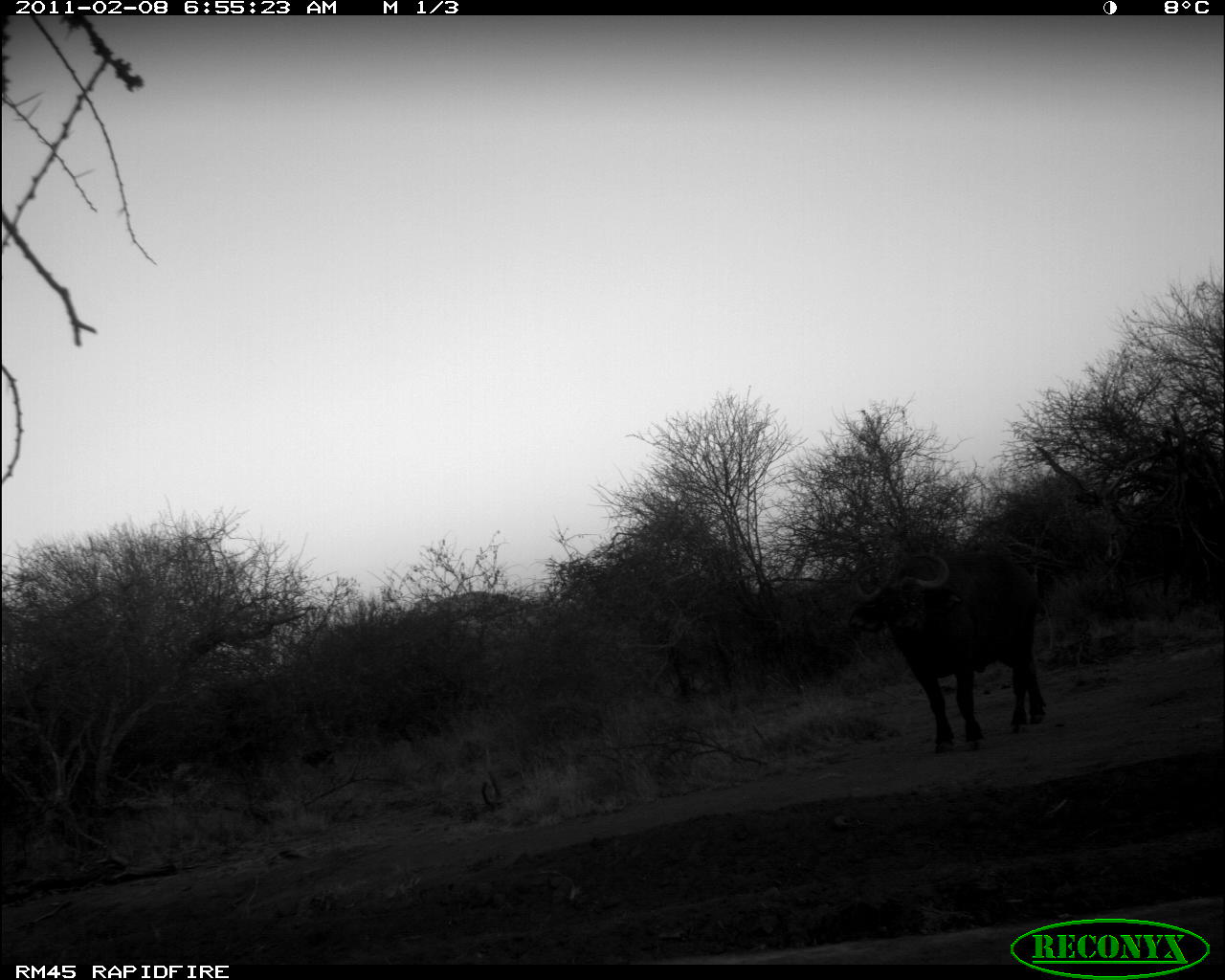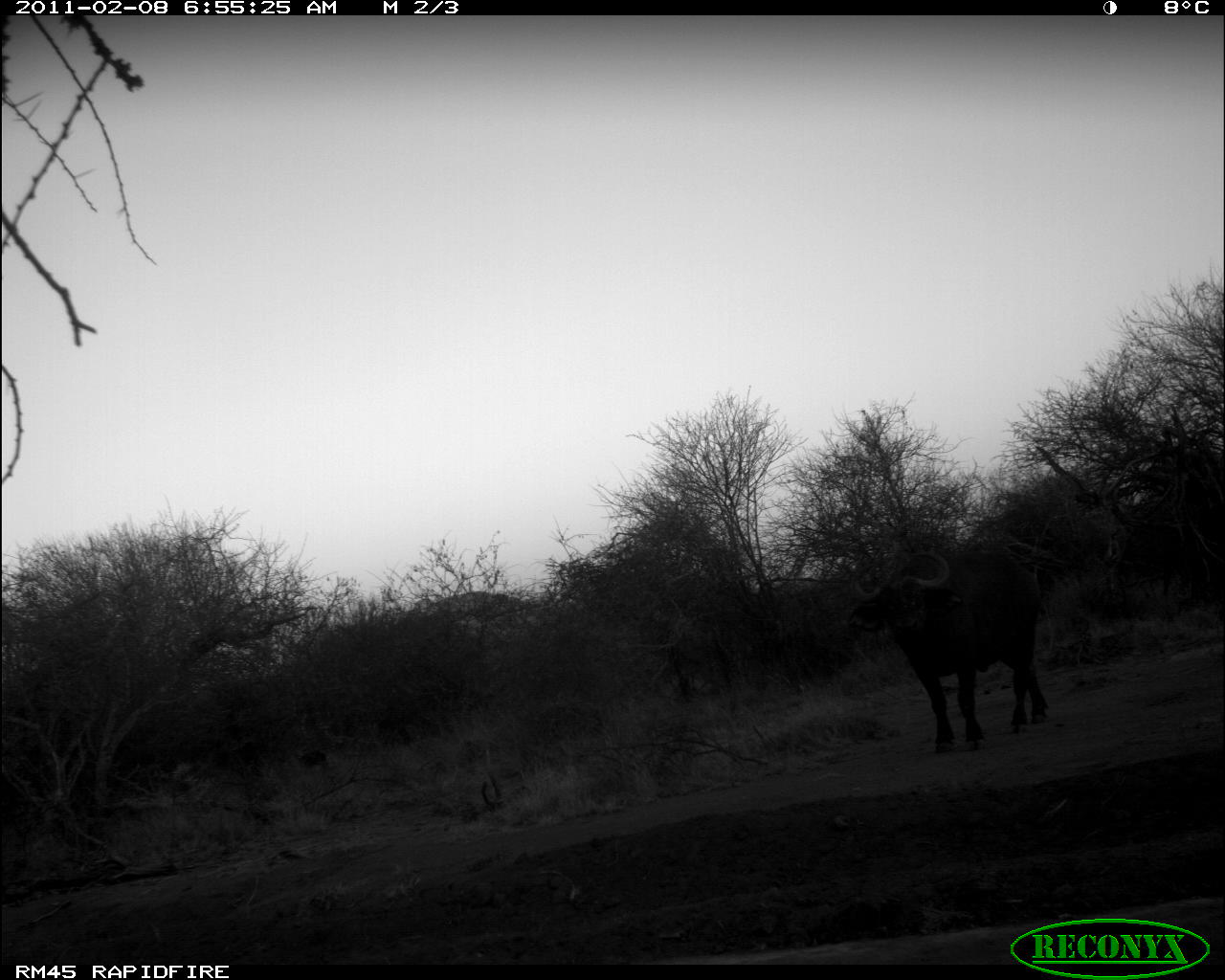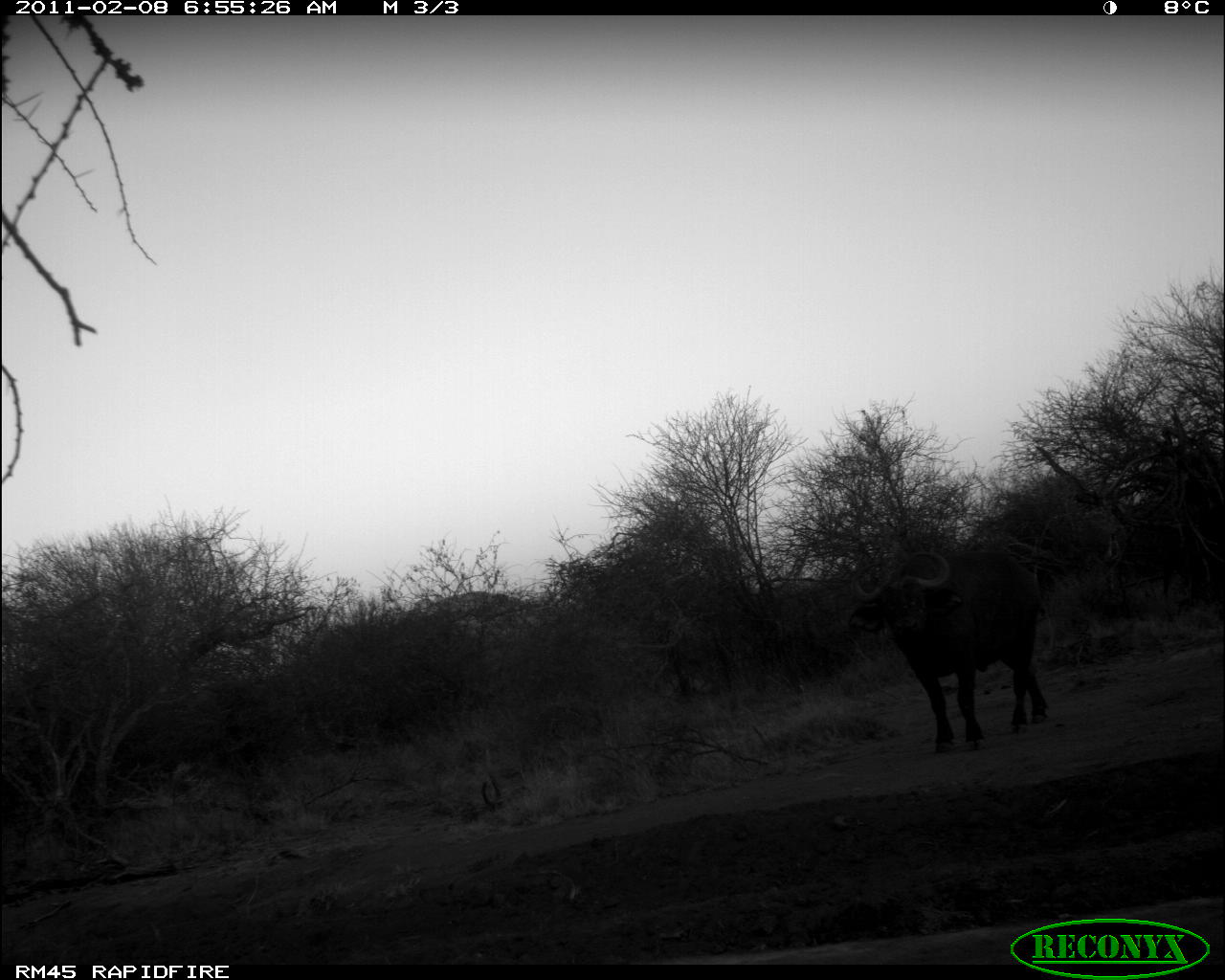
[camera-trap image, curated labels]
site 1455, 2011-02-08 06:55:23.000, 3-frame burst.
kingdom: Animalia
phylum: Chordata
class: Mammalia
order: Artiodactyla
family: Bovidae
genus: Syncerus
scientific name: Syncerus caffer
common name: african buffalo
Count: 1.